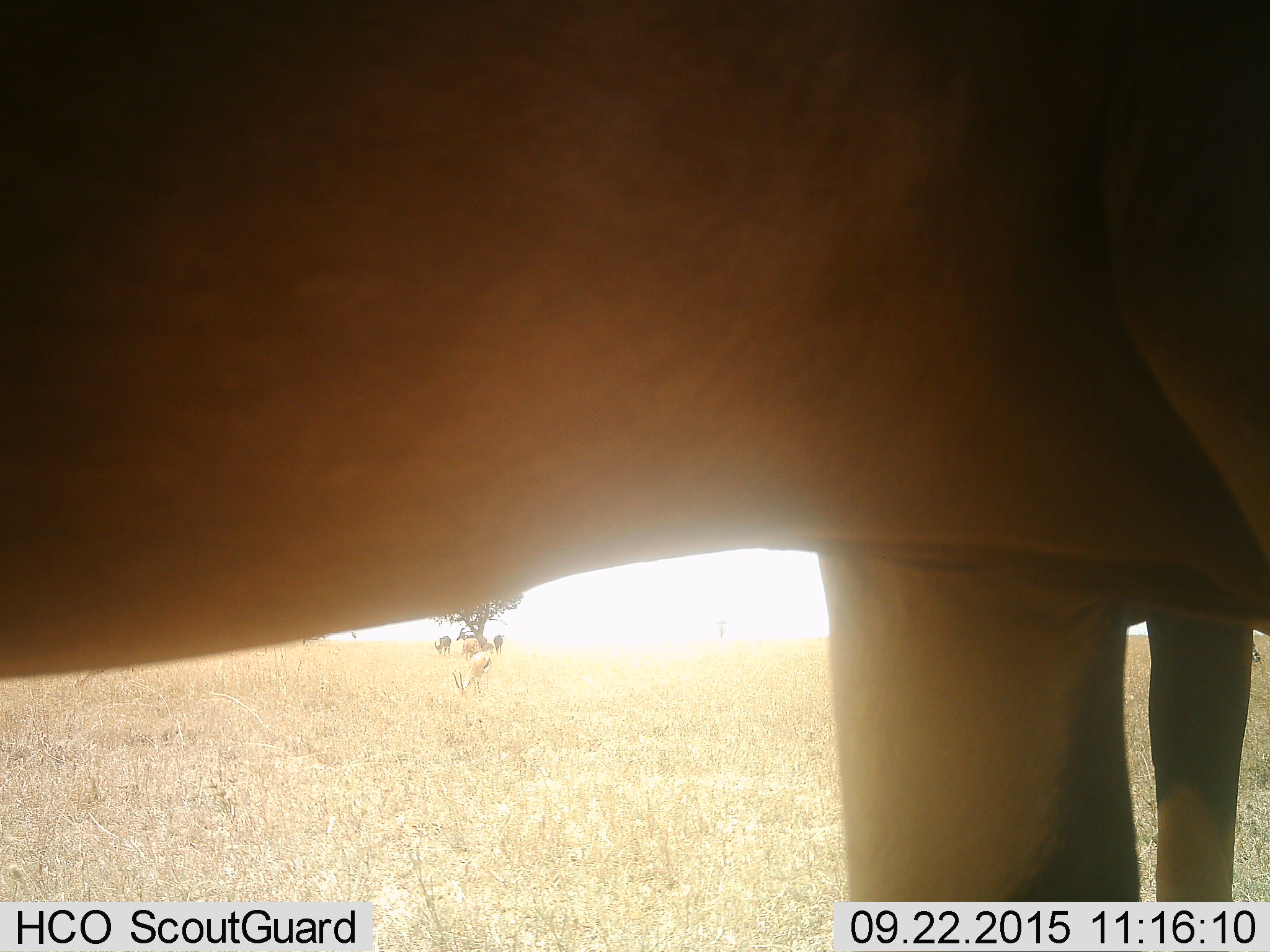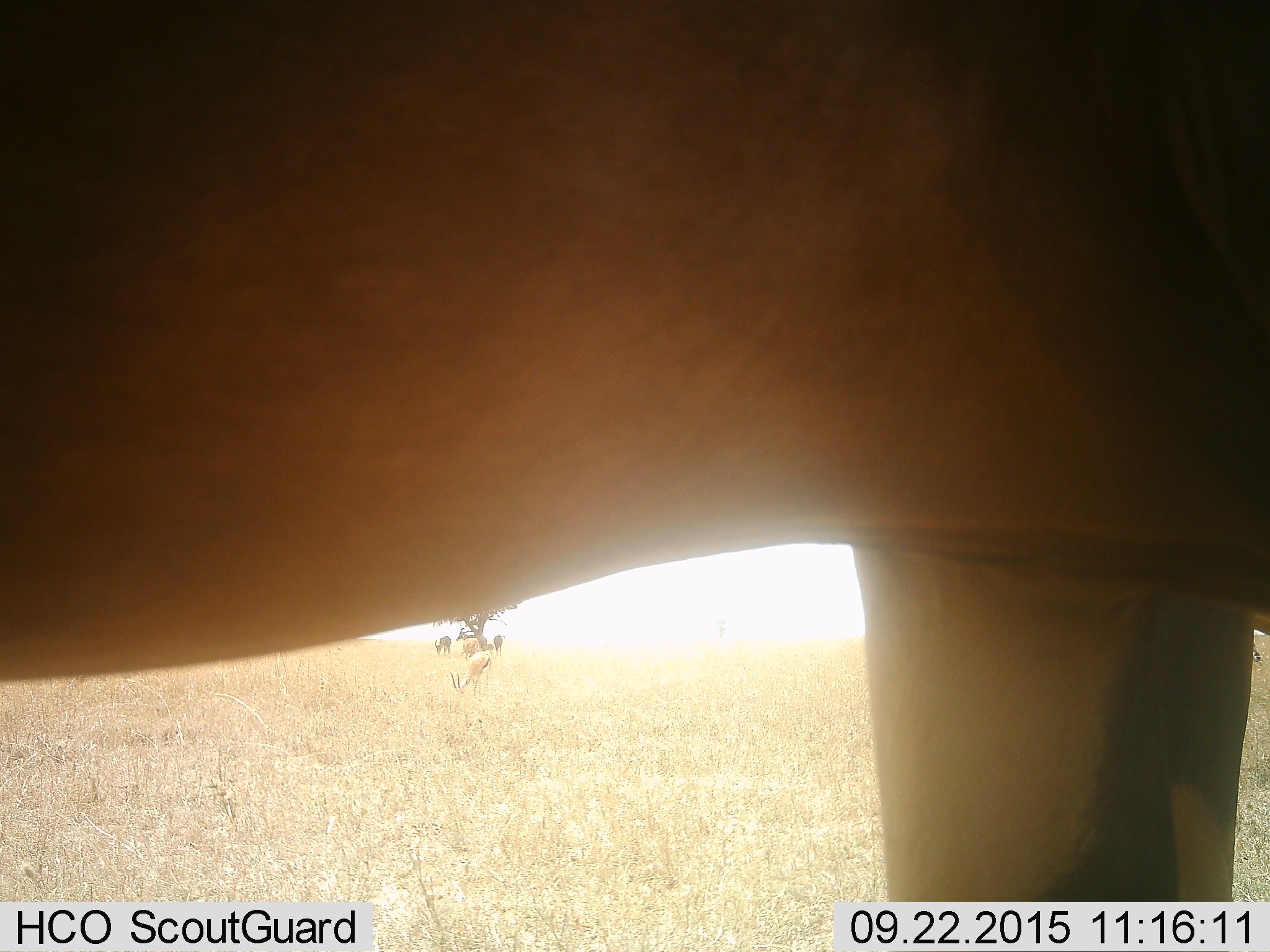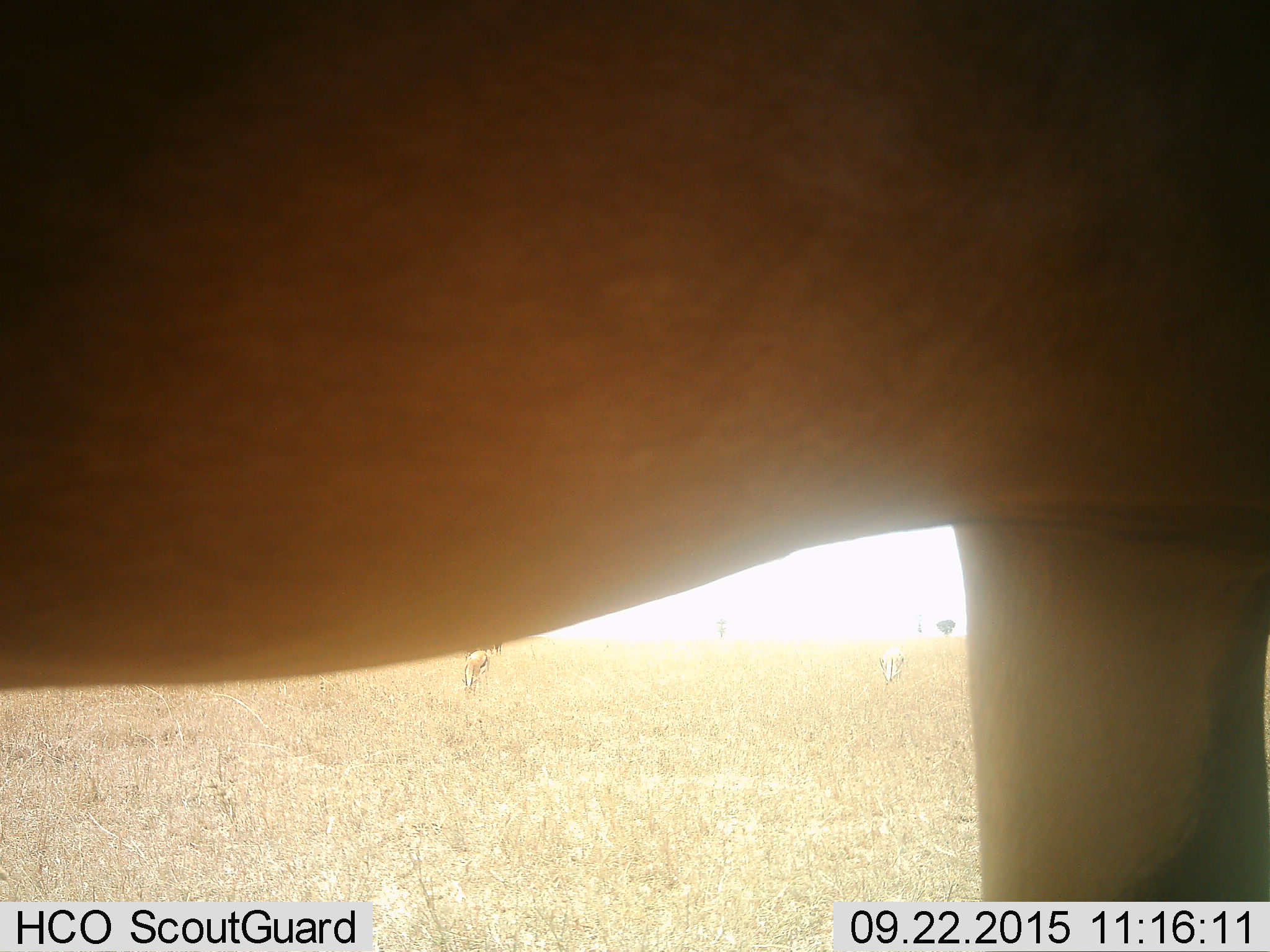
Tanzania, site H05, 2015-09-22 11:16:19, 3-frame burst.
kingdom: Animalia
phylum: Chordata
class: Mammalia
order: Artiodactyla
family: Bovidae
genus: Damaliscus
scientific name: Damaliscus lunatus jimela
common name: topi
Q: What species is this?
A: Topi (Damaliscus lunatus jimela).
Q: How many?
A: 2.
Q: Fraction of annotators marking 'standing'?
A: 100%.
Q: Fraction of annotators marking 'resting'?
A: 0%.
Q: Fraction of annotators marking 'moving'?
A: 0%.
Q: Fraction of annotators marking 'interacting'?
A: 0%.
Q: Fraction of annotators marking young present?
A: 20%.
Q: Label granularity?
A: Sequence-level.